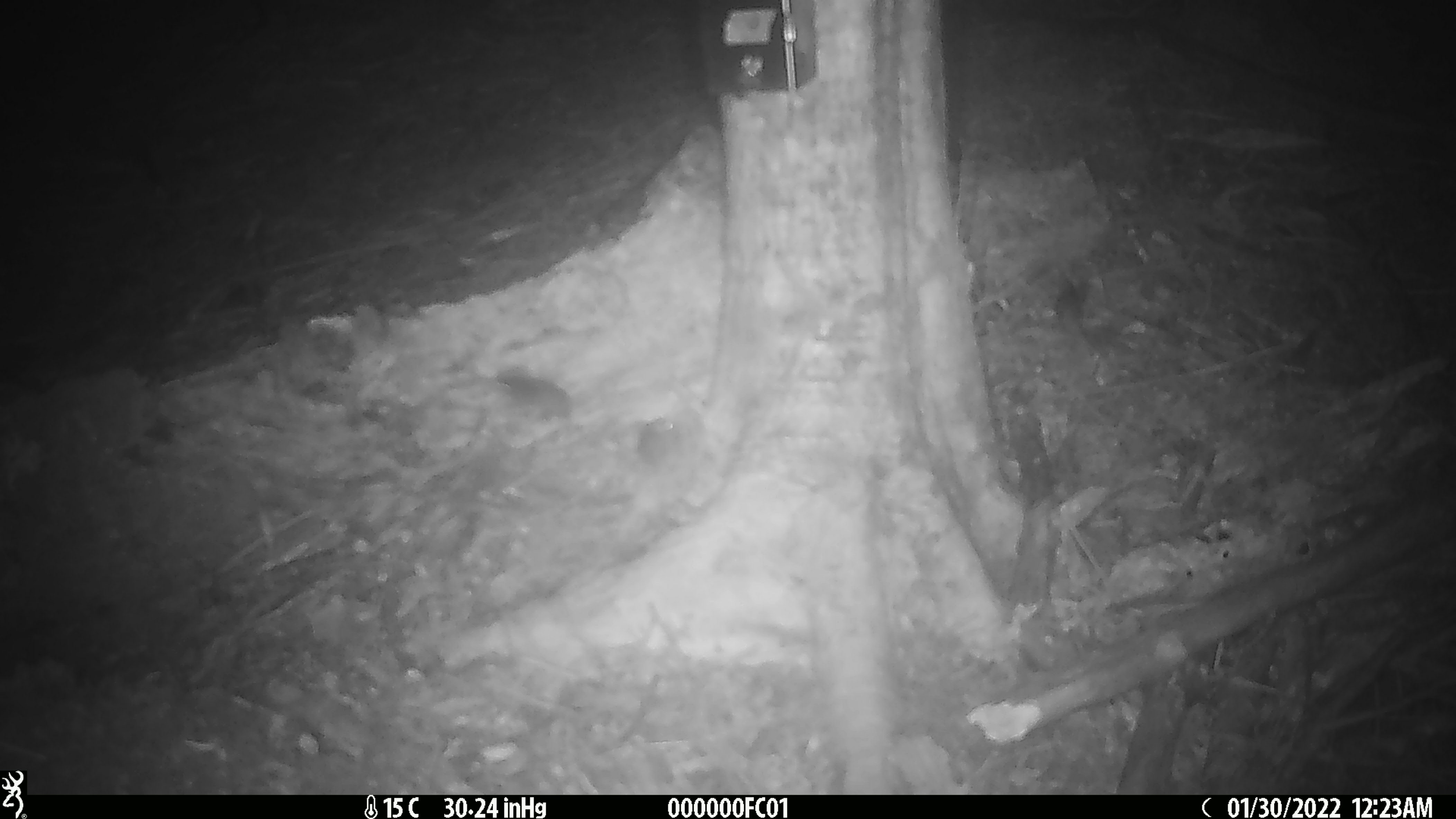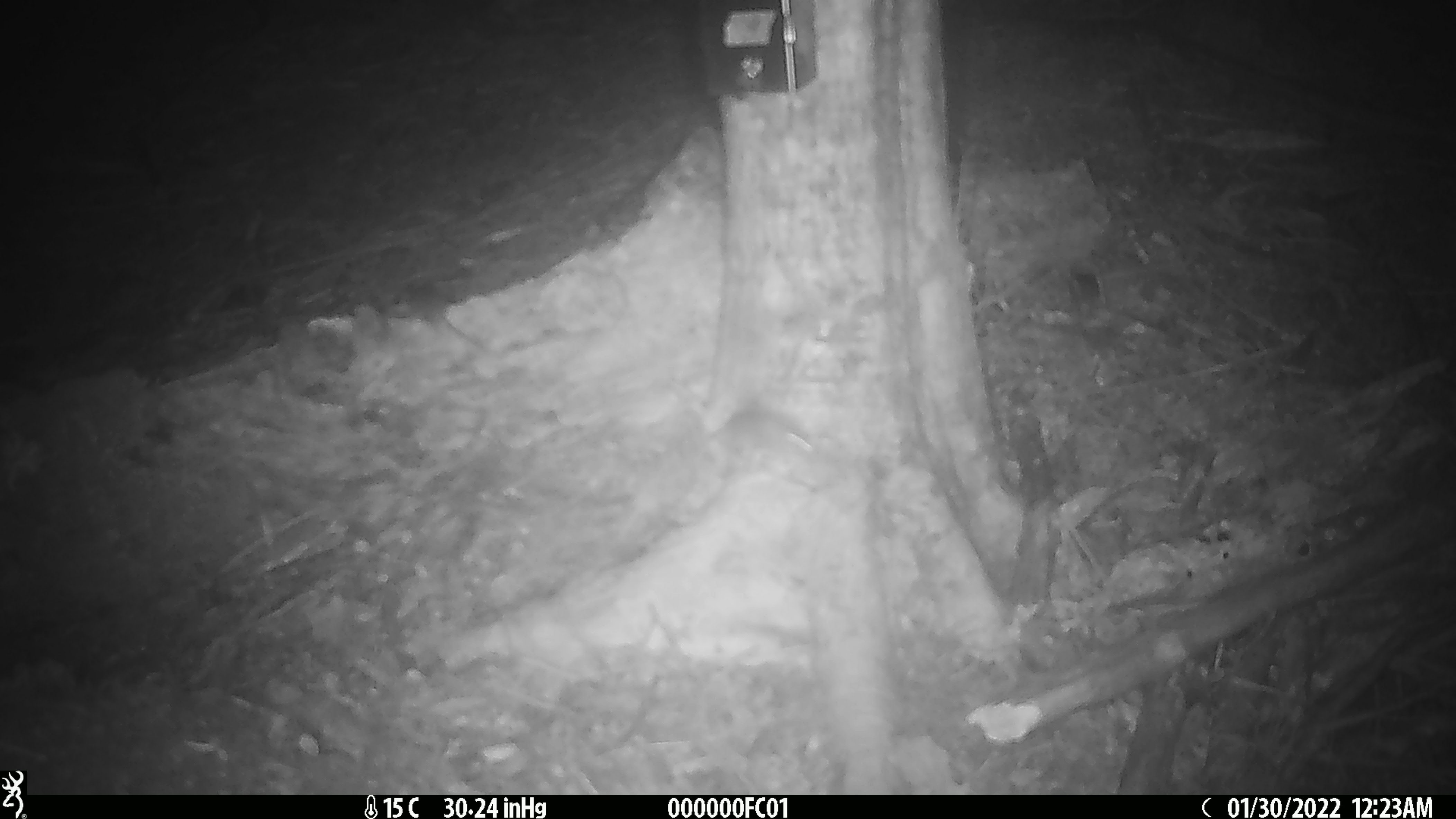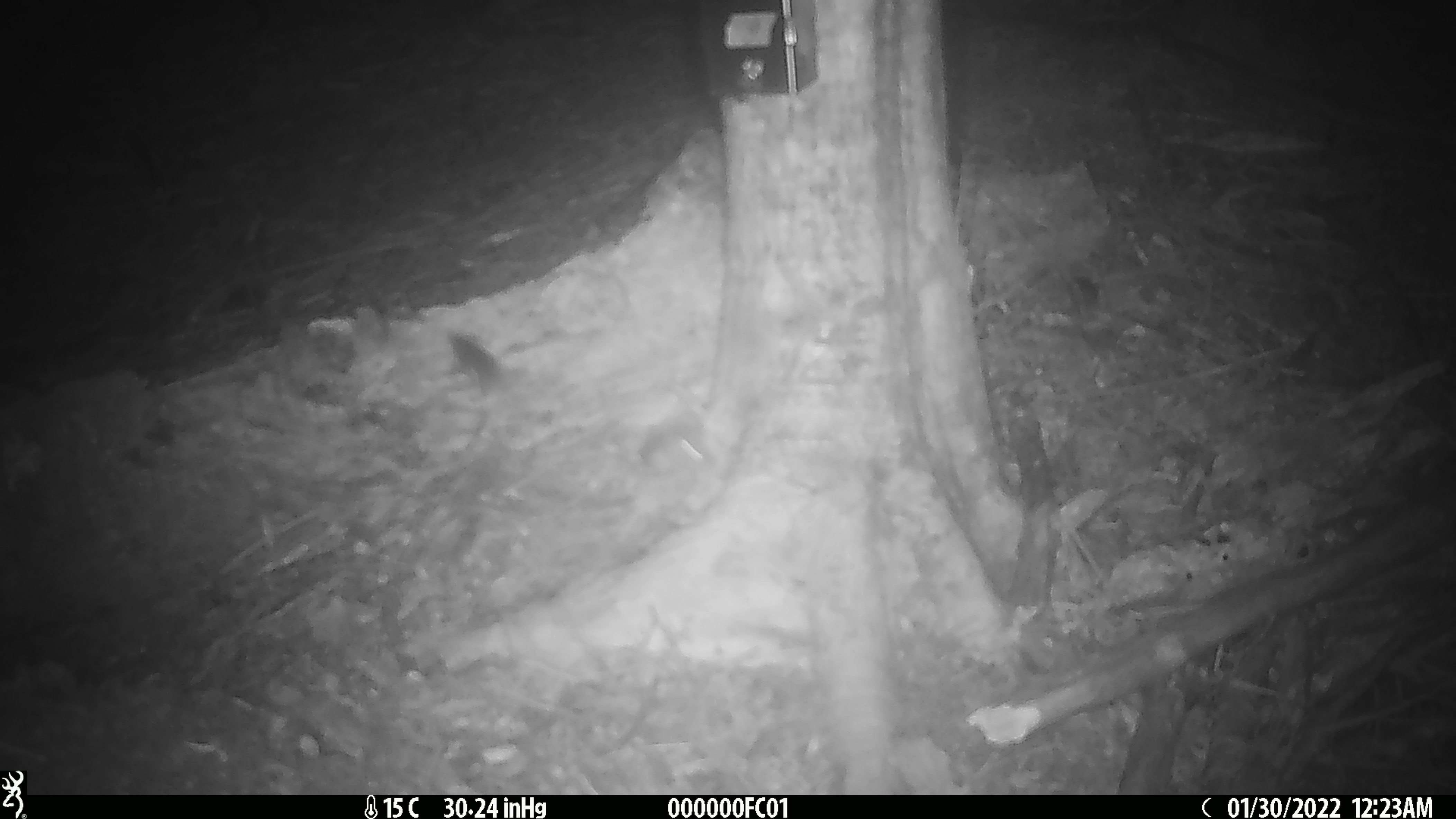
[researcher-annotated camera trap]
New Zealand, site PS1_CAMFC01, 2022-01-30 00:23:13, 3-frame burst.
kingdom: Animalia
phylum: Chordata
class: Mammalia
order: Rodentia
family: Muridae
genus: Mus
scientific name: Mus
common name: mouse